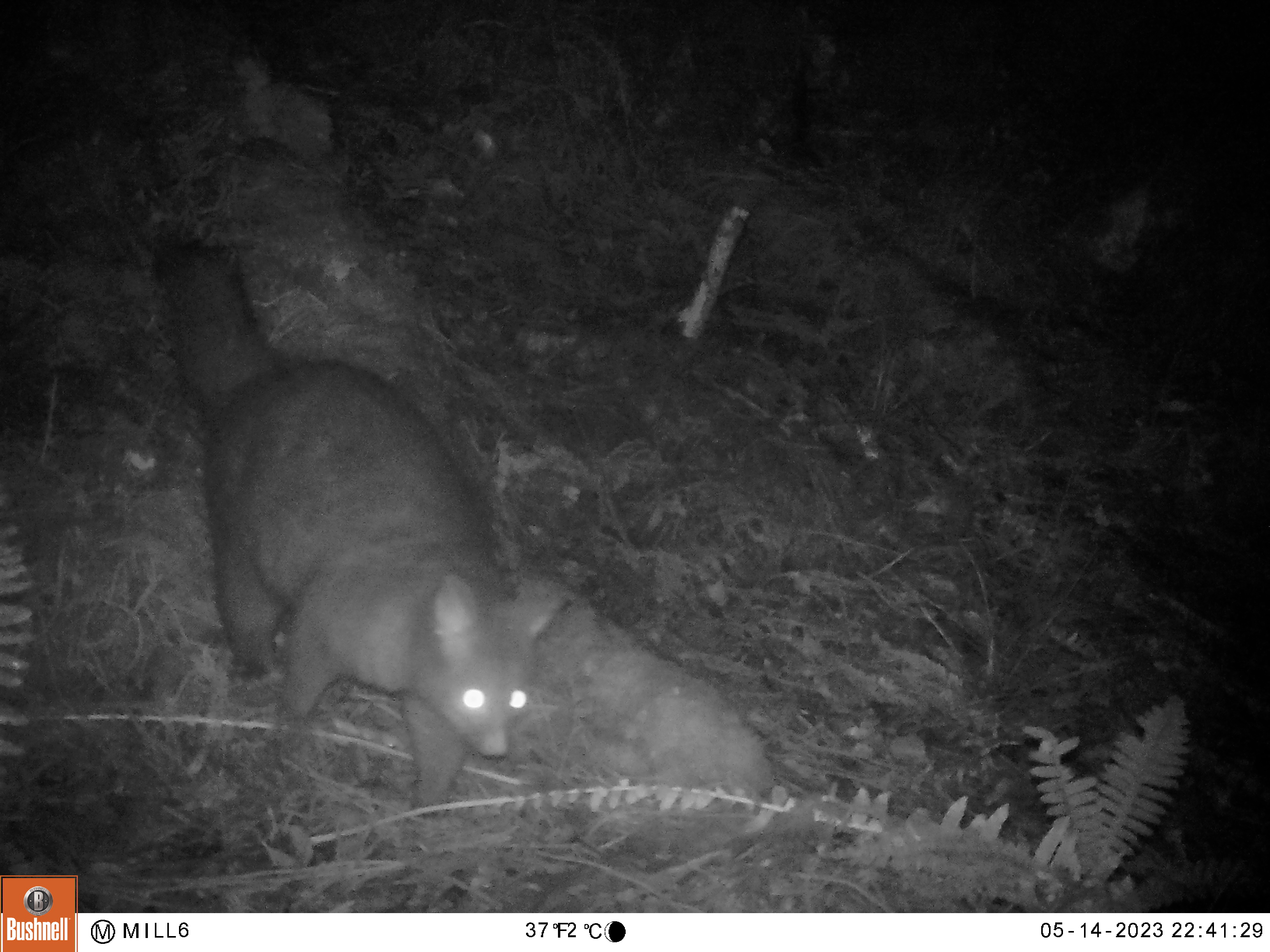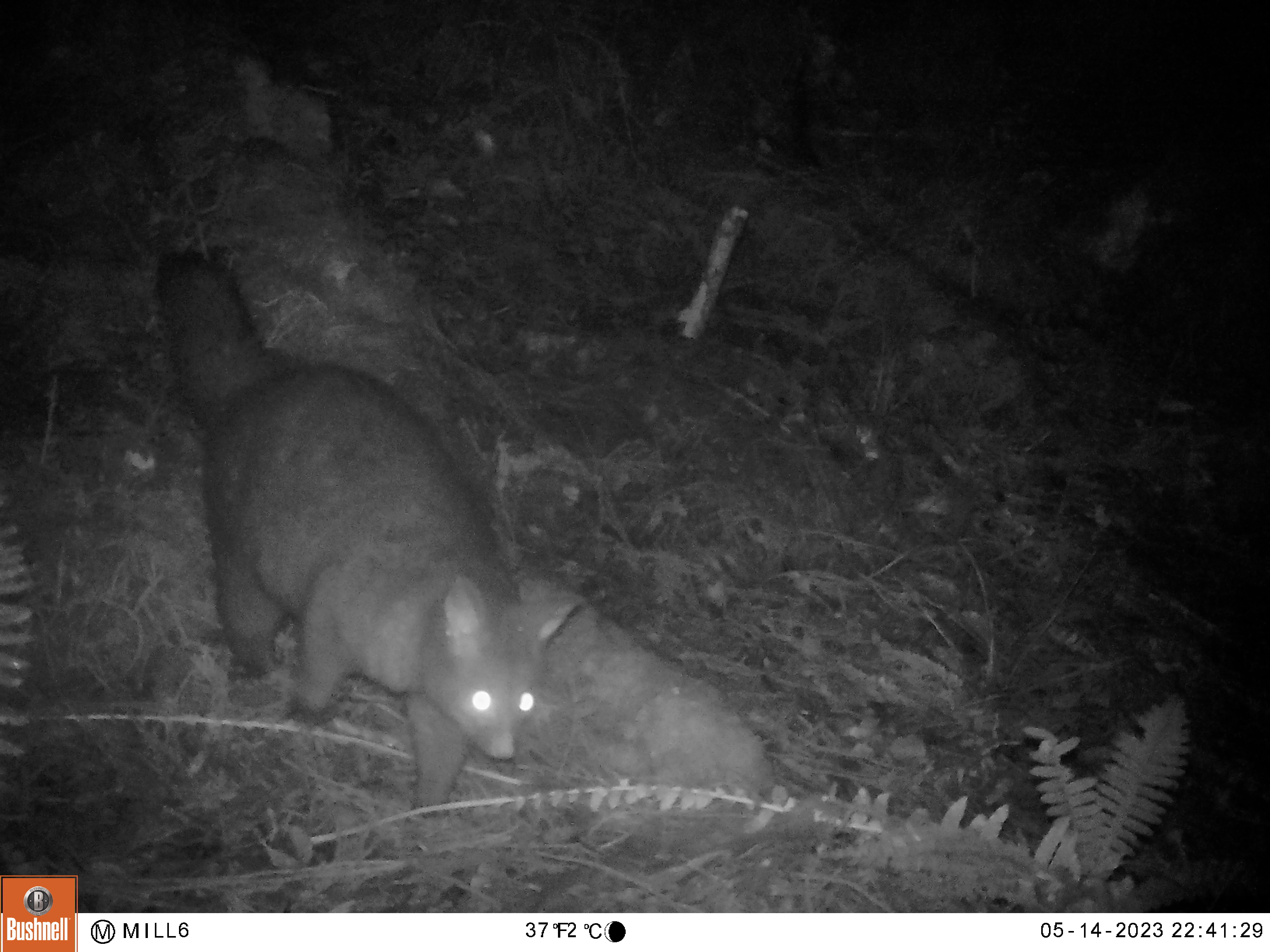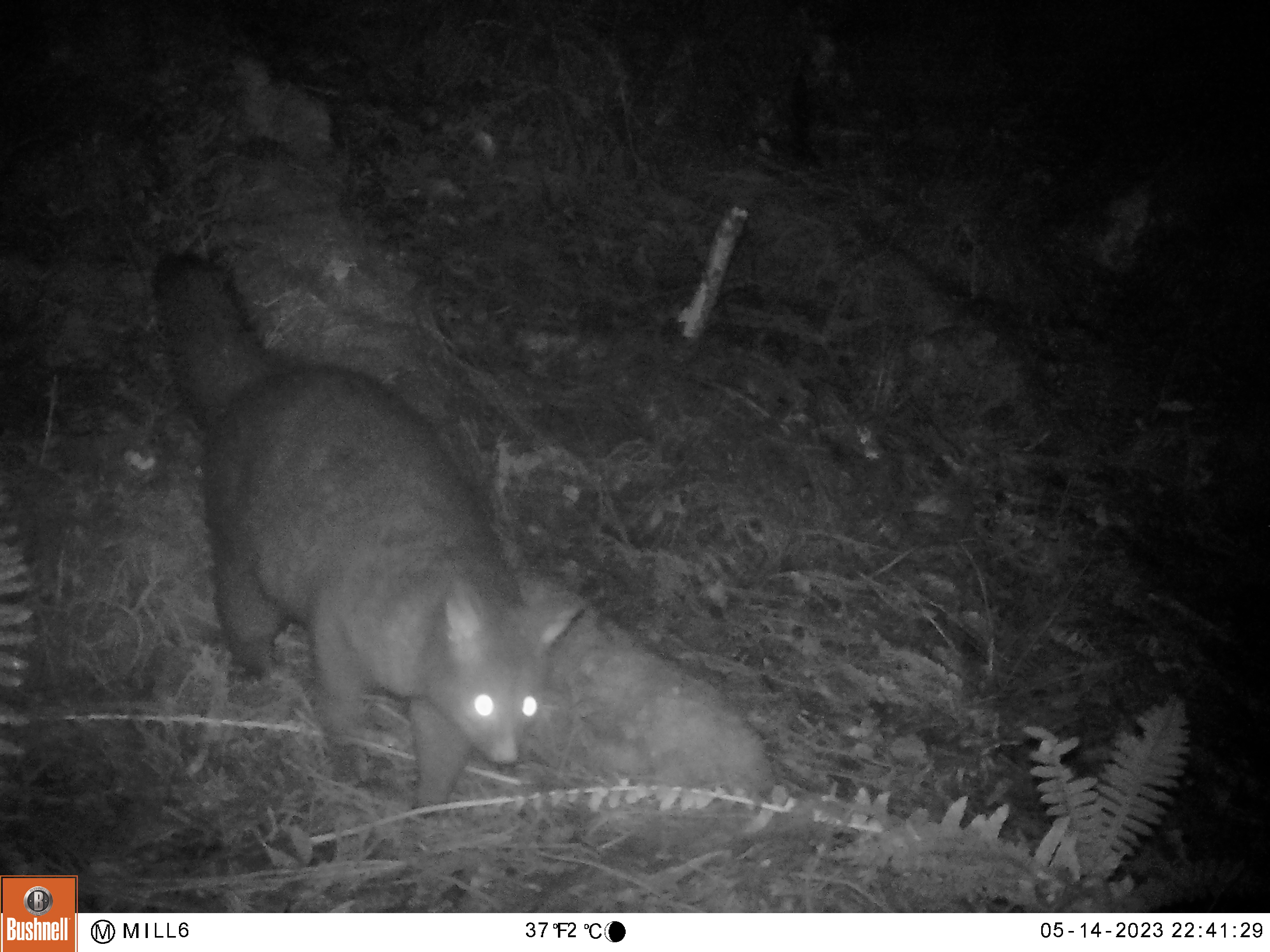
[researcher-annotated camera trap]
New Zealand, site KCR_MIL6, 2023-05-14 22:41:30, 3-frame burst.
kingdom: Animalia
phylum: Chordata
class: Mammalia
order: Diprotodontia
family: Phalangeridae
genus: Trichosurus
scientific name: Trichosurus vulpecula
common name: common brushtail possum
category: possum